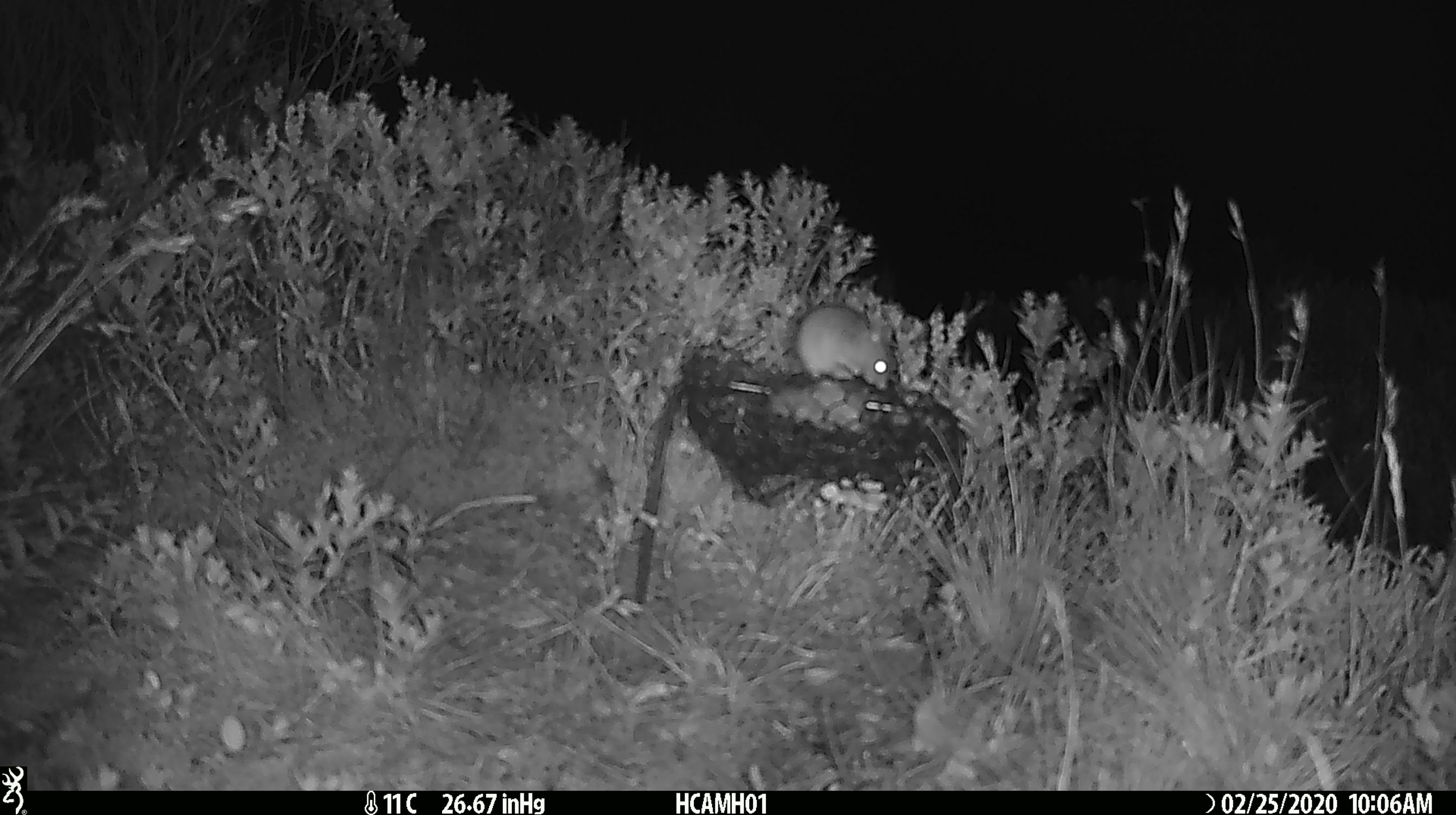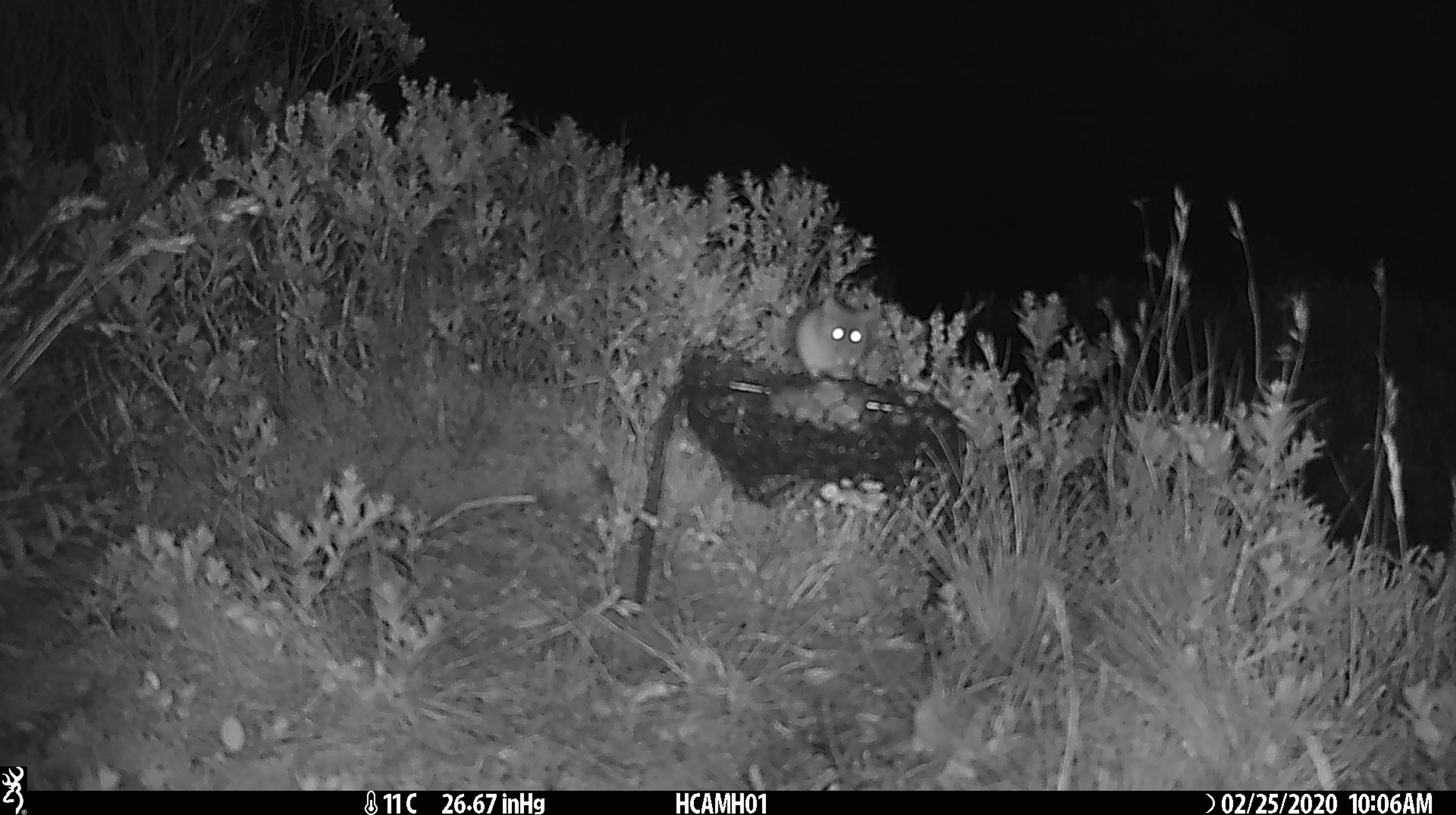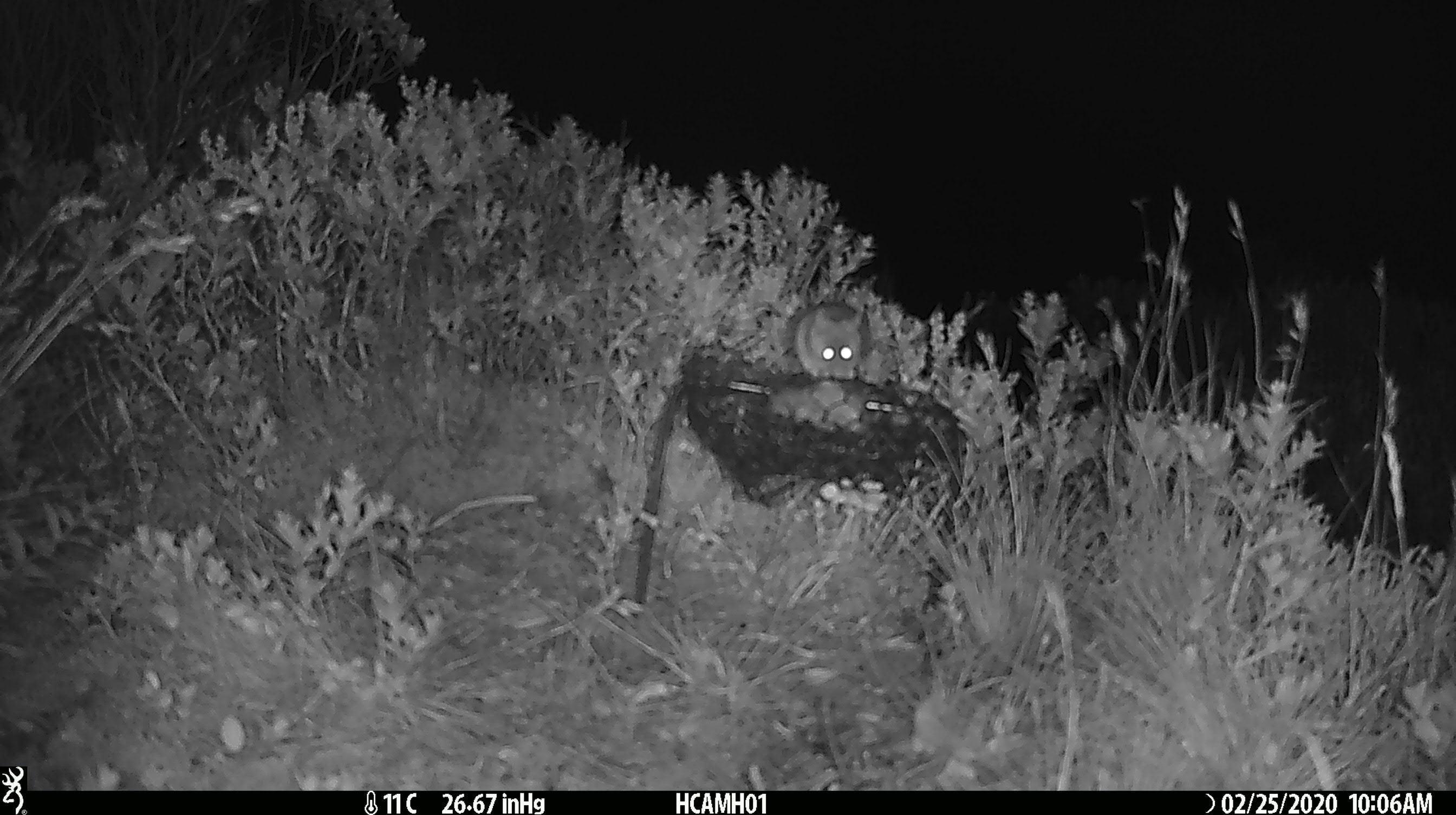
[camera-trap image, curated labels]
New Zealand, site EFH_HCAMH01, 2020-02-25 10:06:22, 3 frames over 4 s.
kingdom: Animalia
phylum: Chordata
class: Mammalia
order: Rodentia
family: Muridae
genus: Mus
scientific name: Mus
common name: mouse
Mouse (Mus).